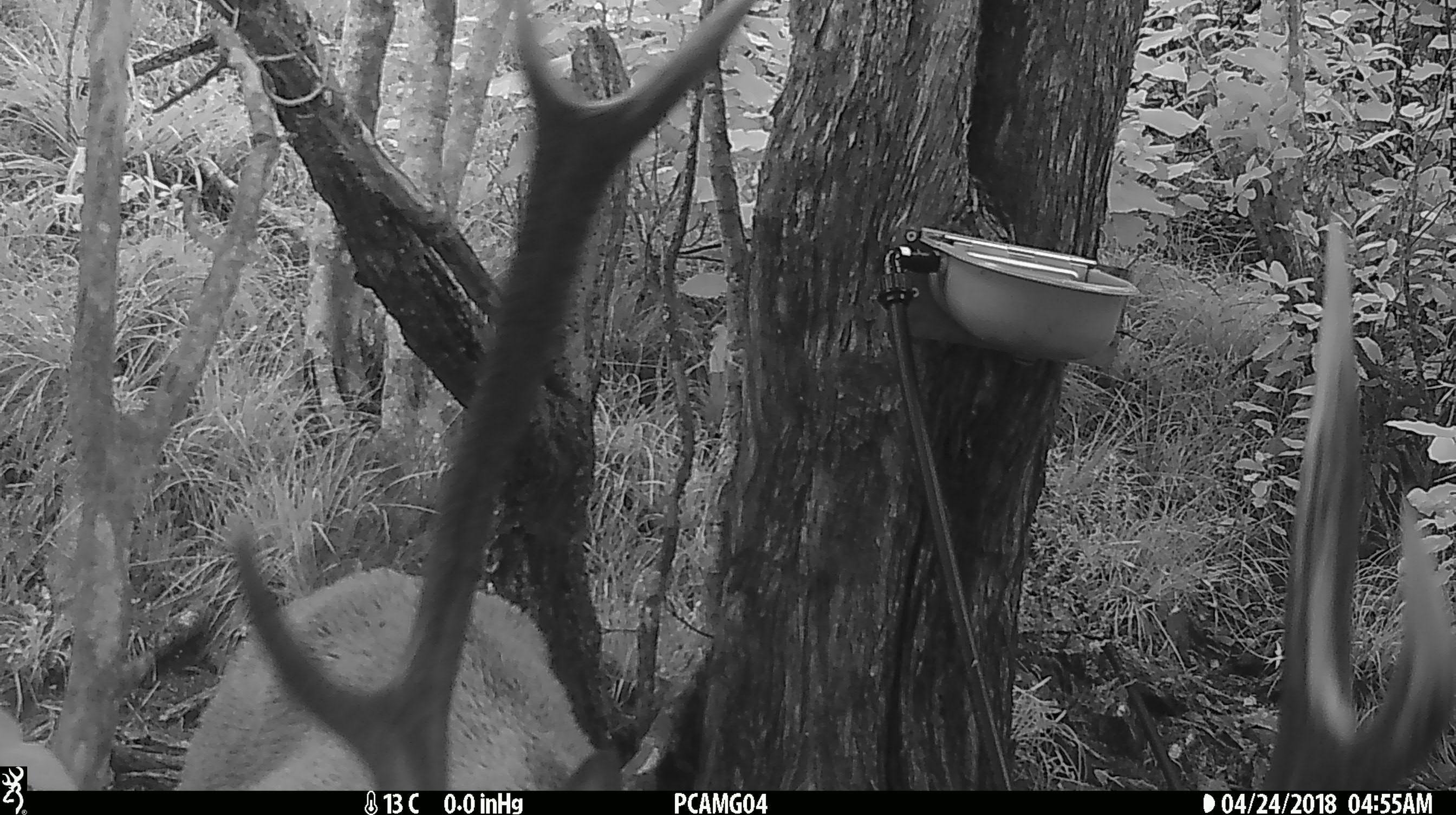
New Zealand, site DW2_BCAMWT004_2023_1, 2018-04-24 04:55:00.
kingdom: Animalia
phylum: Chordata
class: Mammalia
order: Artiodactyla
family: Cervidae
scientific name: Cervidae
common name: deer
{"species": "deer (Cervidae)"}